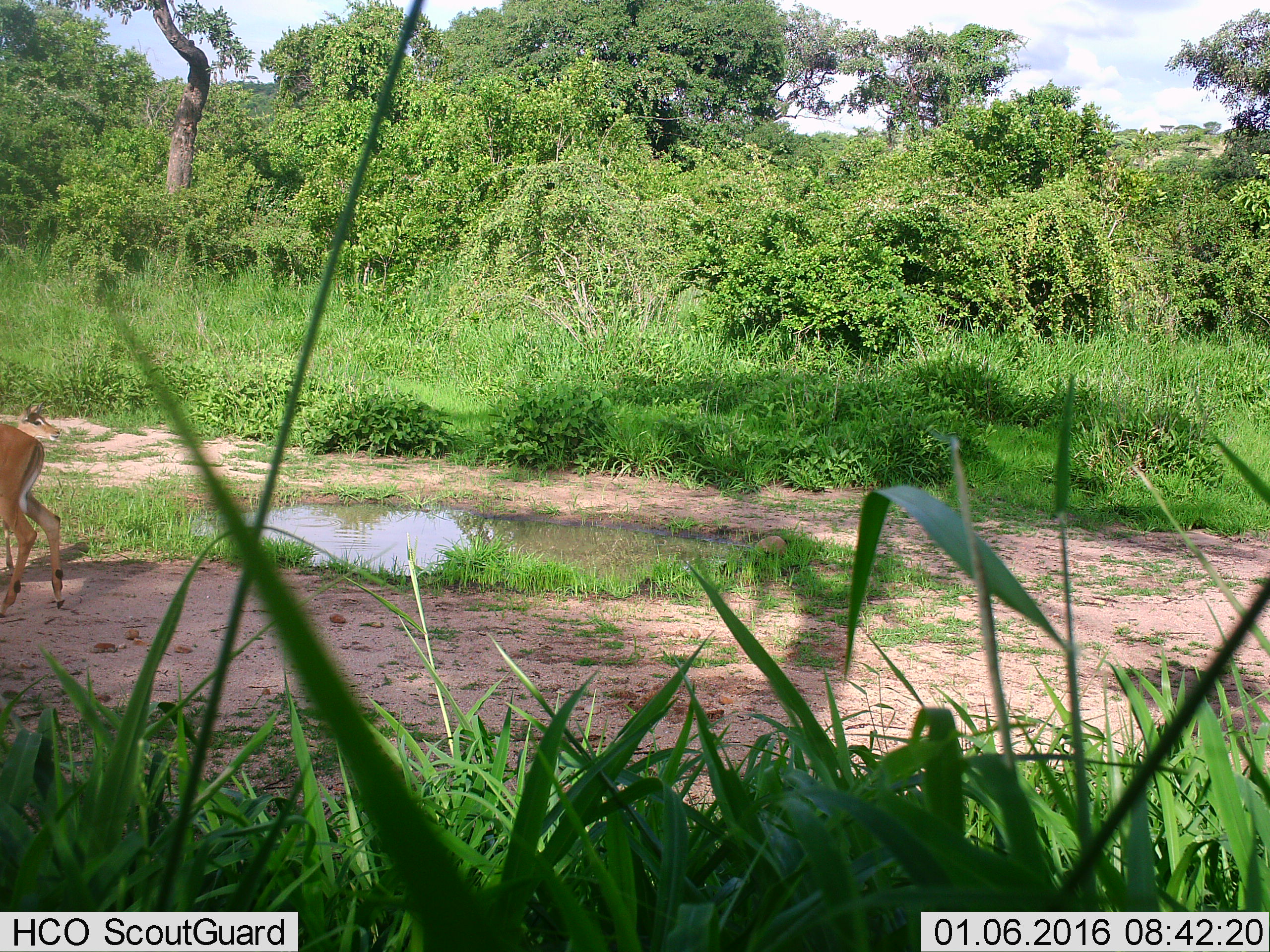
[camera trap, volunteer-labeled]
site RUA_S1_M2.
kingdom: Animalia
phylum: Chordata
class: Mammalia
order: Artiodactyla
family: Bovidae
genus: Aepyceros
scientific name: Aepyceros melampus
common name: impala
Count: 1.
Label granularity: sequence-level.